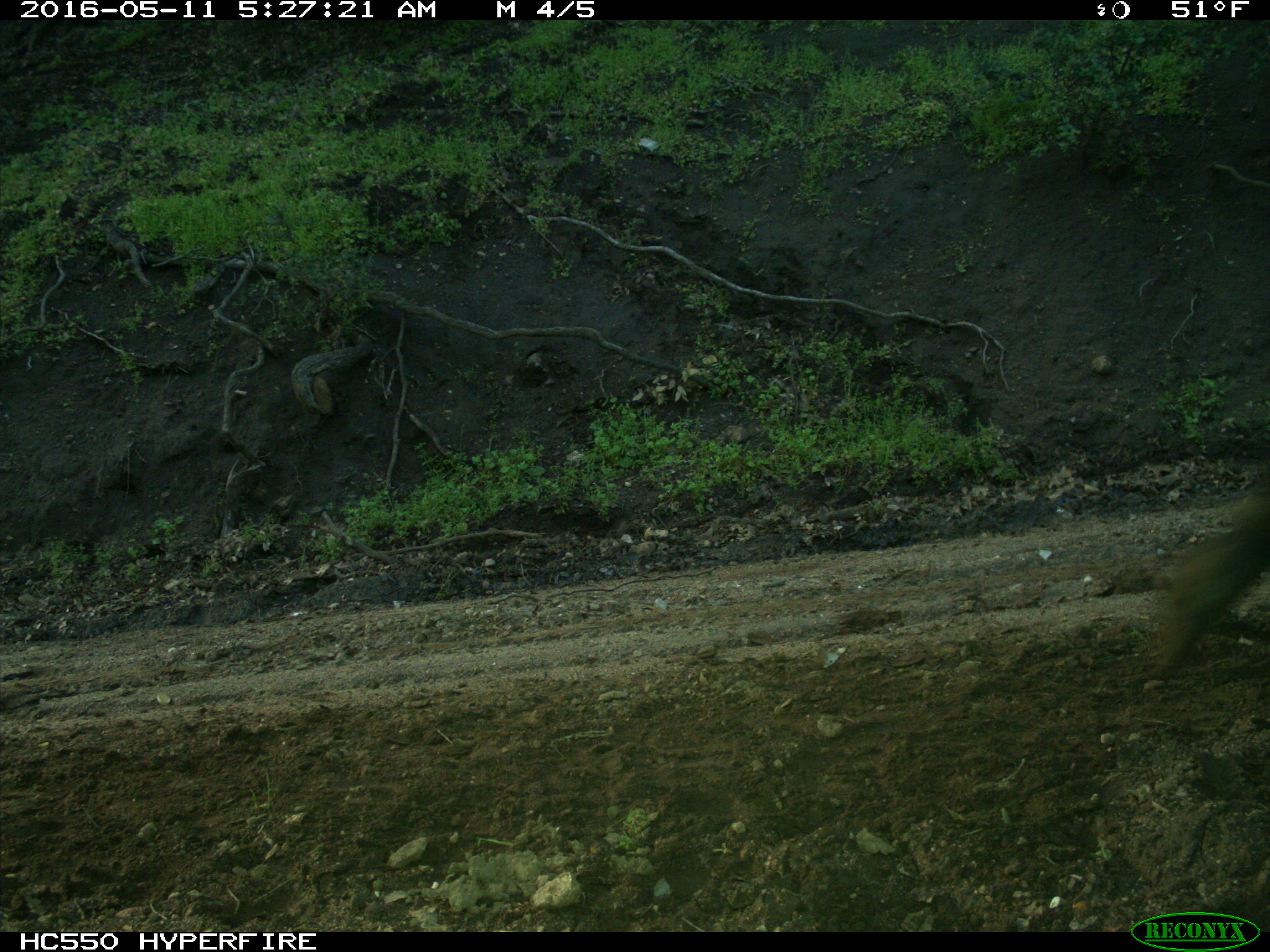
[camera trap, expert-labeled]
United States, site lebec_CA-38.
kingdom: Animalia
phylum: Chordata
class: Mammalia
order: Artiodactyla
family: Bovidae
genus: Bos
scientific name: Bos taurus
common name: domestic cow